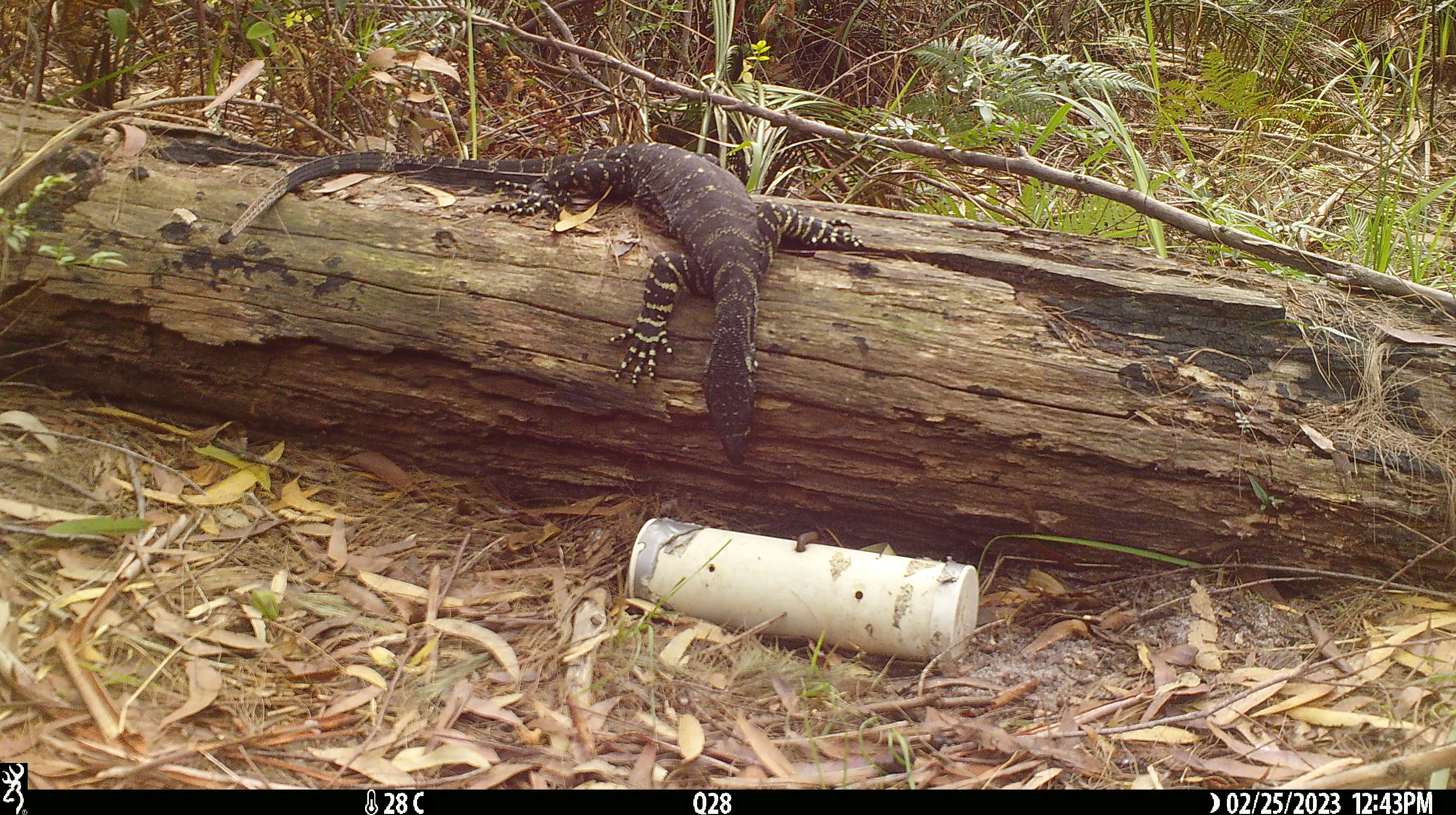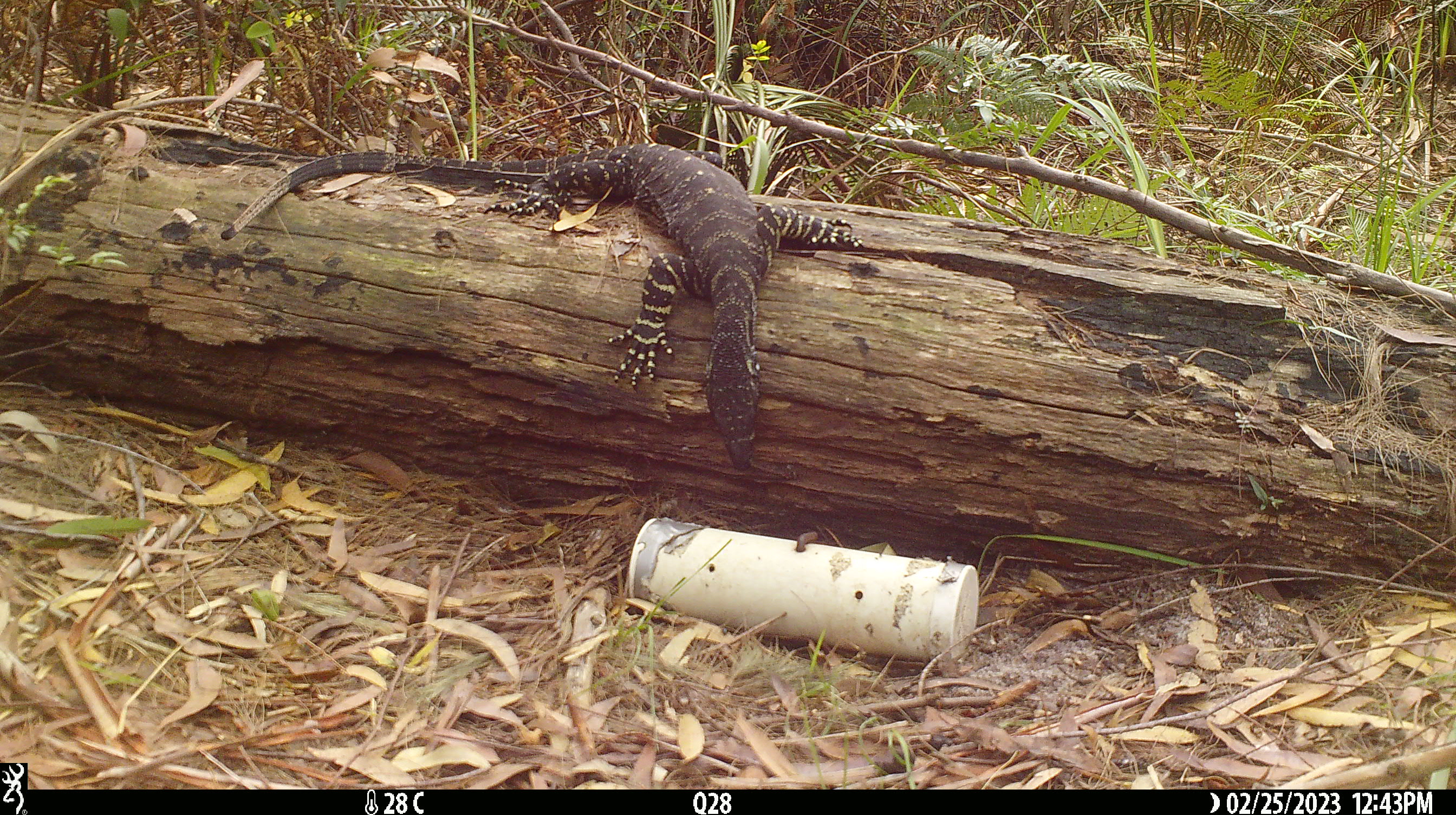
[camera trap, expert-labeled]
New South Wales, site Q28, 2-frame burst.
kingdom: Animalia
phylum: Chordata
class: Reptilia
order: Squamata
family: Varanidae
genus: Varanus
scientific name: Varanus varius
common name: lace monitor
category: goanna